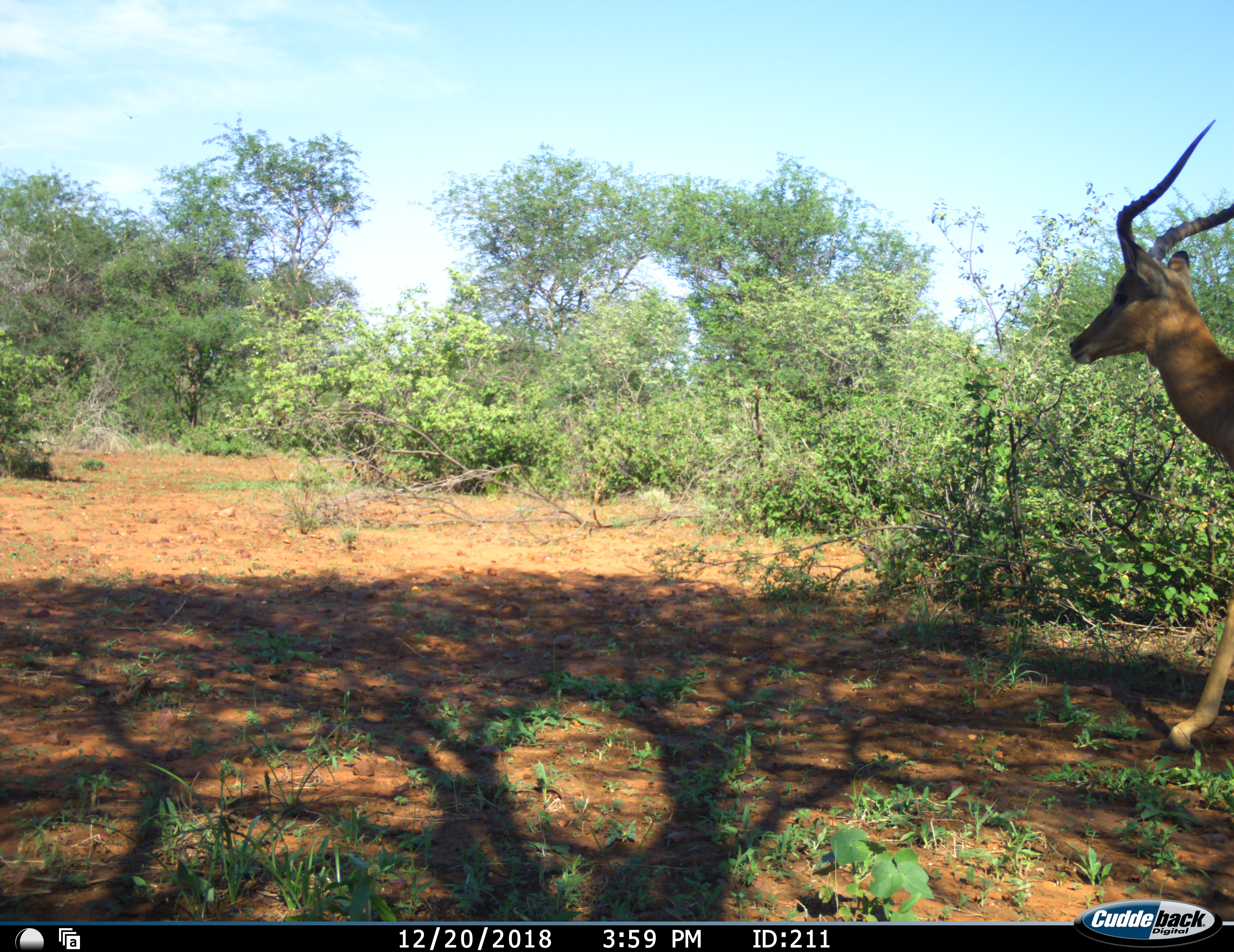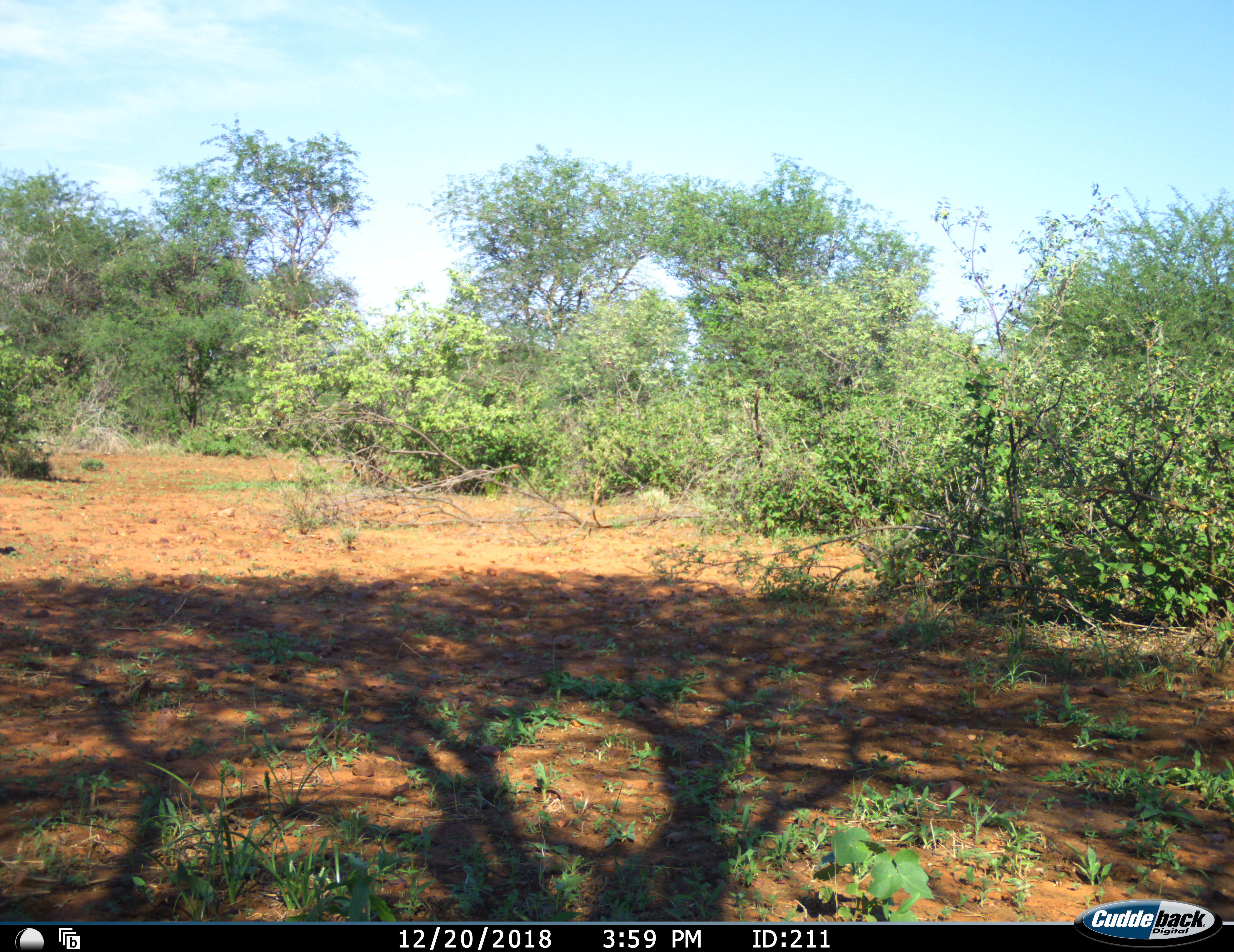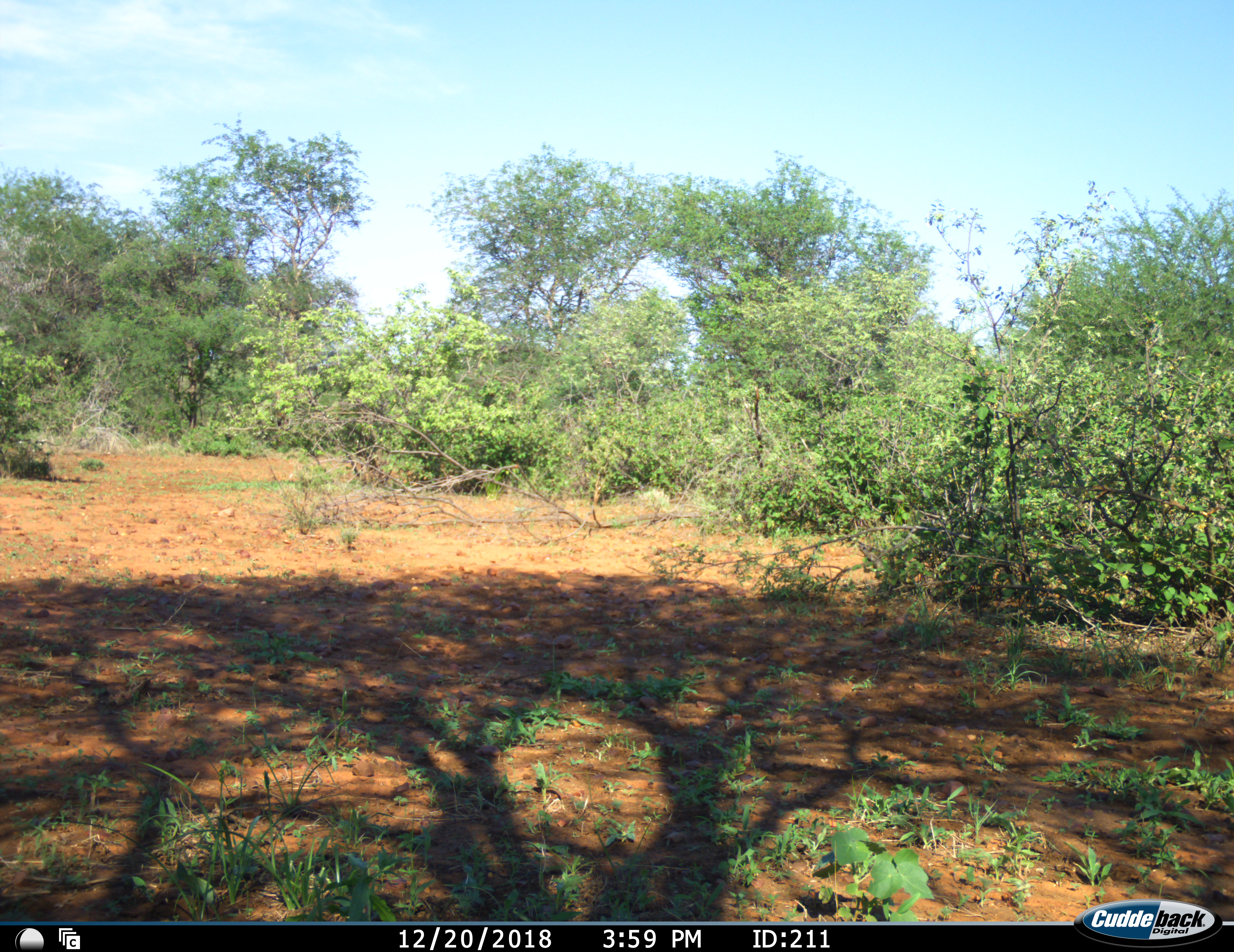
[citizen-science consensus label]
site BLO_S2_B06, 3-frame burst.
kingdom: Animalia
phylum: Chordata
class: Mammalia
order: Artiodactyla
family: Bovidae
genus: Aepyceros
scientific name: Aepyceros melampus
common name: impala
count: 1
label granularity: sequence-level